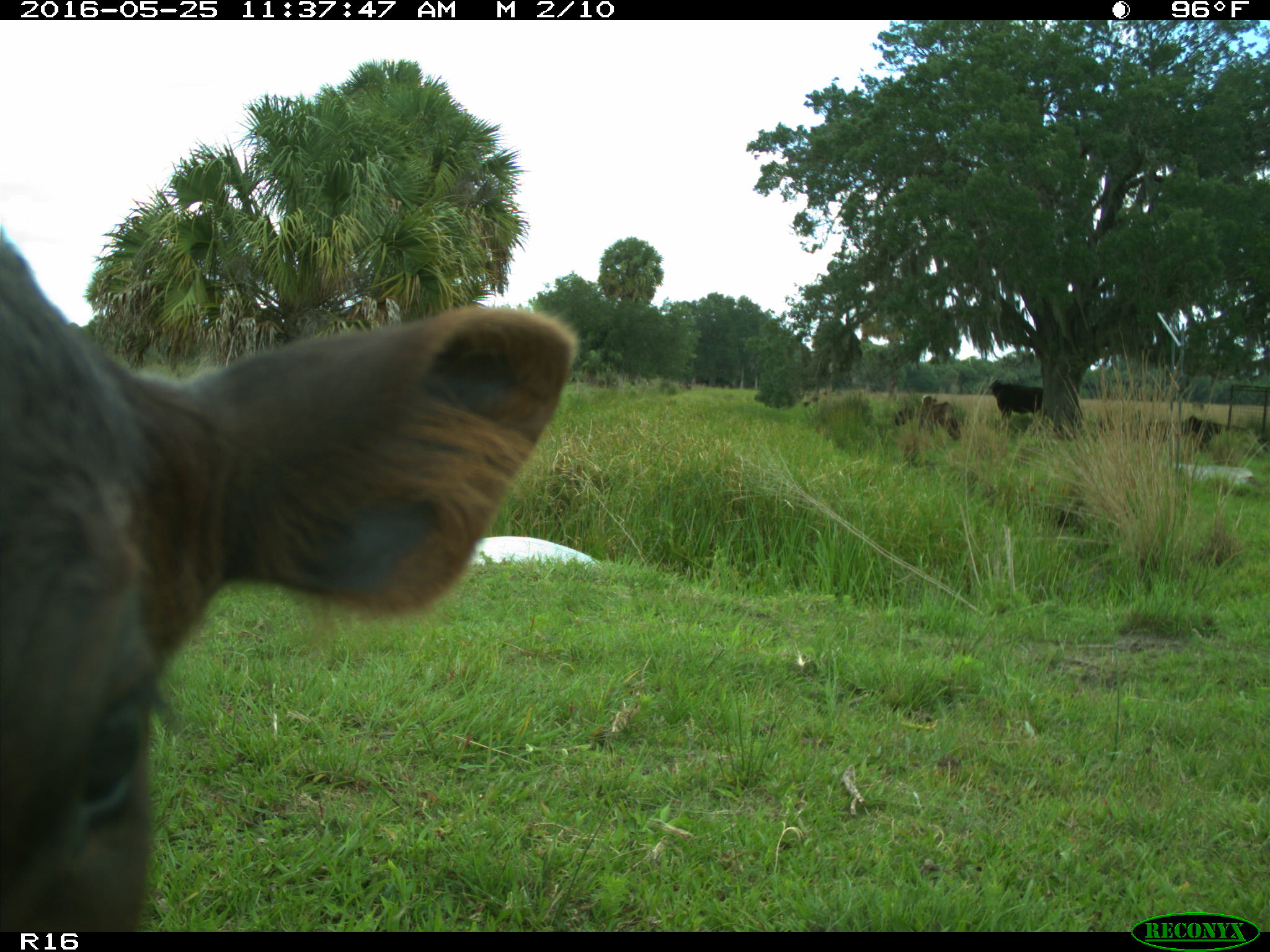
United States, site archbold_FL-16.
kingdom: Animalia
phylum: Chordata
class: Mammalia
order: Artiodactyla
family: Bovidae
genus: Bos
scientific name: Bos taurus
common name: domestic cow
Bos taurus (domestic cow).